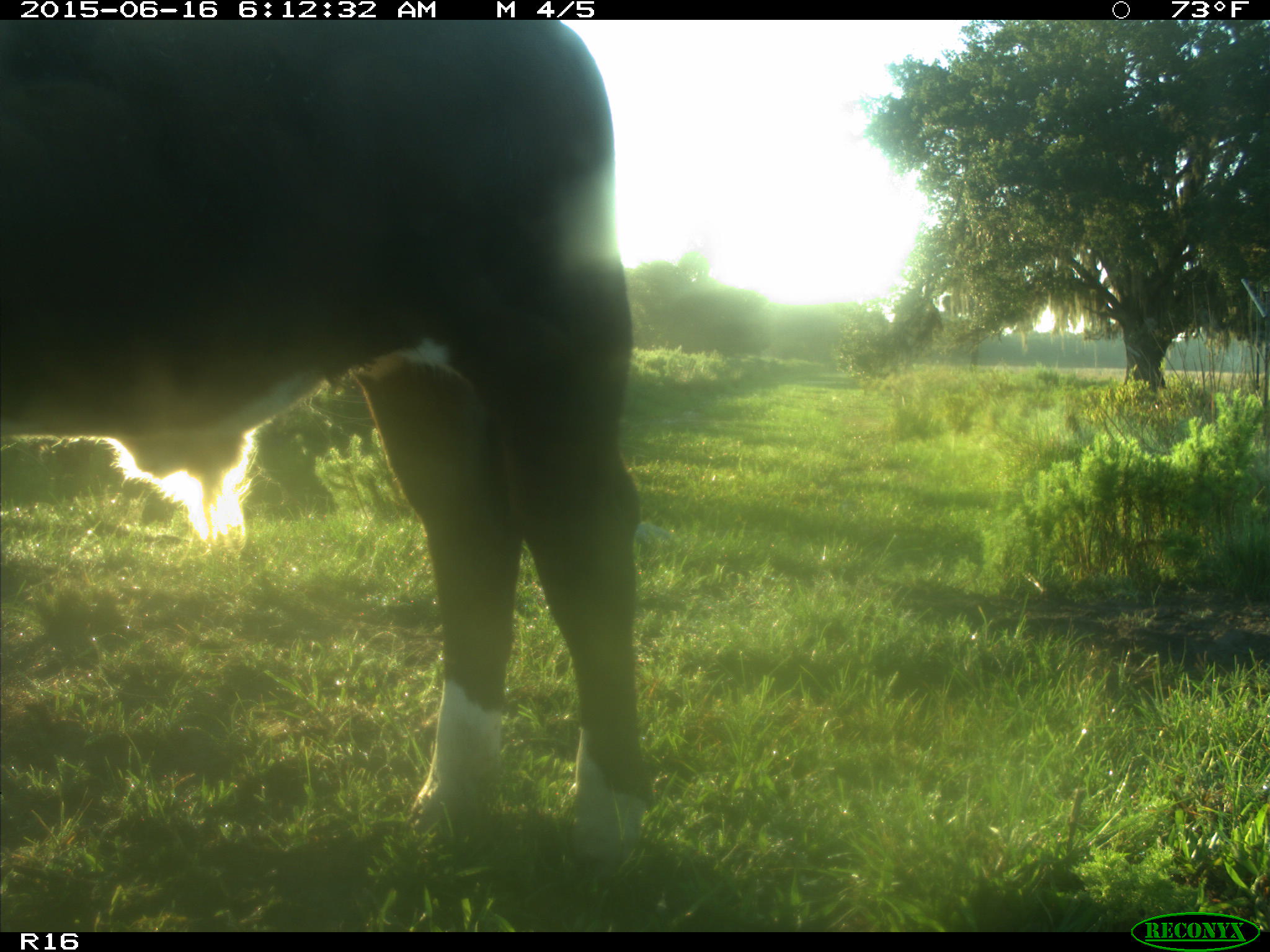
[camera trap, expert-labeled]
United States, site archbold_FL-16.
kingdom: Animalia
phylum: Chordata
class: Mammalia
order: Artiodactyla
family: Bovidae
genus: Bos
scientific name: Bos taurus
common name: domestic cow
Bos taurus (domestic cow).